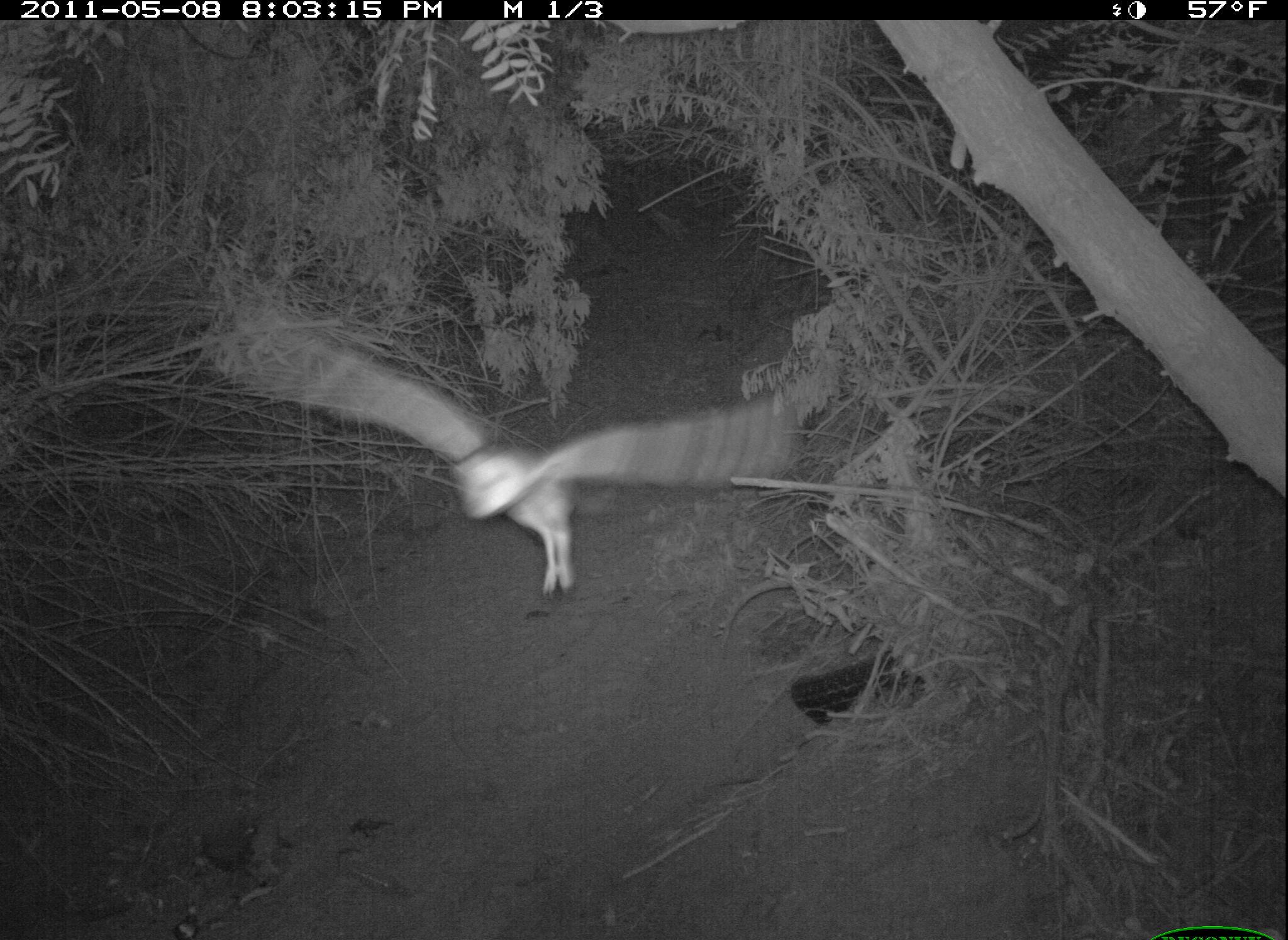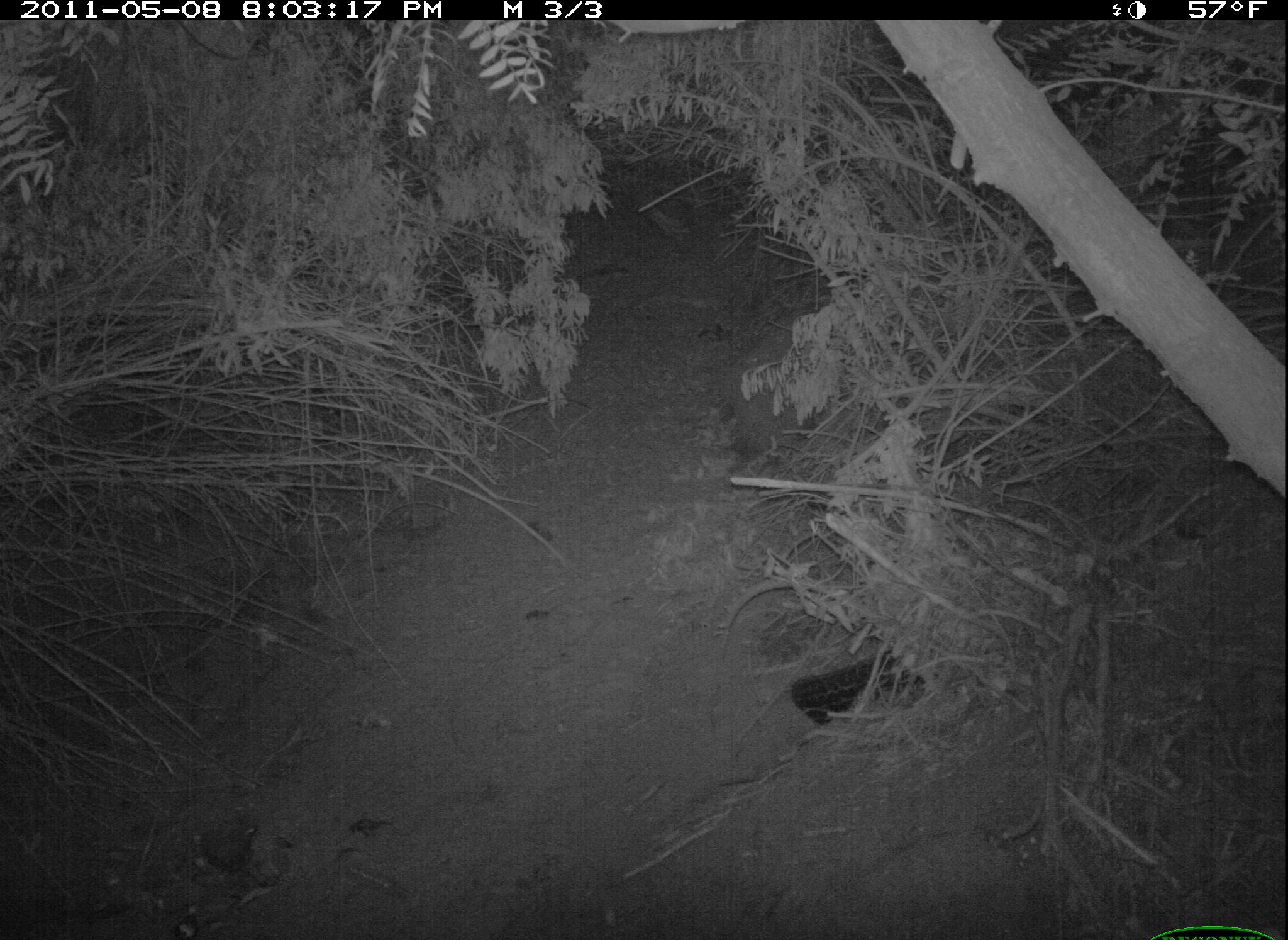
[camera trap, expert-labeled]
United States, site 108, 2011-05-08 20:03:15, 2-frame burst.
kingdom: Animalia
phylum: Chordata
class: Aves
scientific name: Aves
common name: bird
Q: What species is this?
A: Bird (Aves).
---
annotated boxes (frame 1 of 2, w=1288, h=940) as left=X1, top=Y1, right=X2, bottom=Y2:
bird: left=258, top=285, right=813, bottom=609